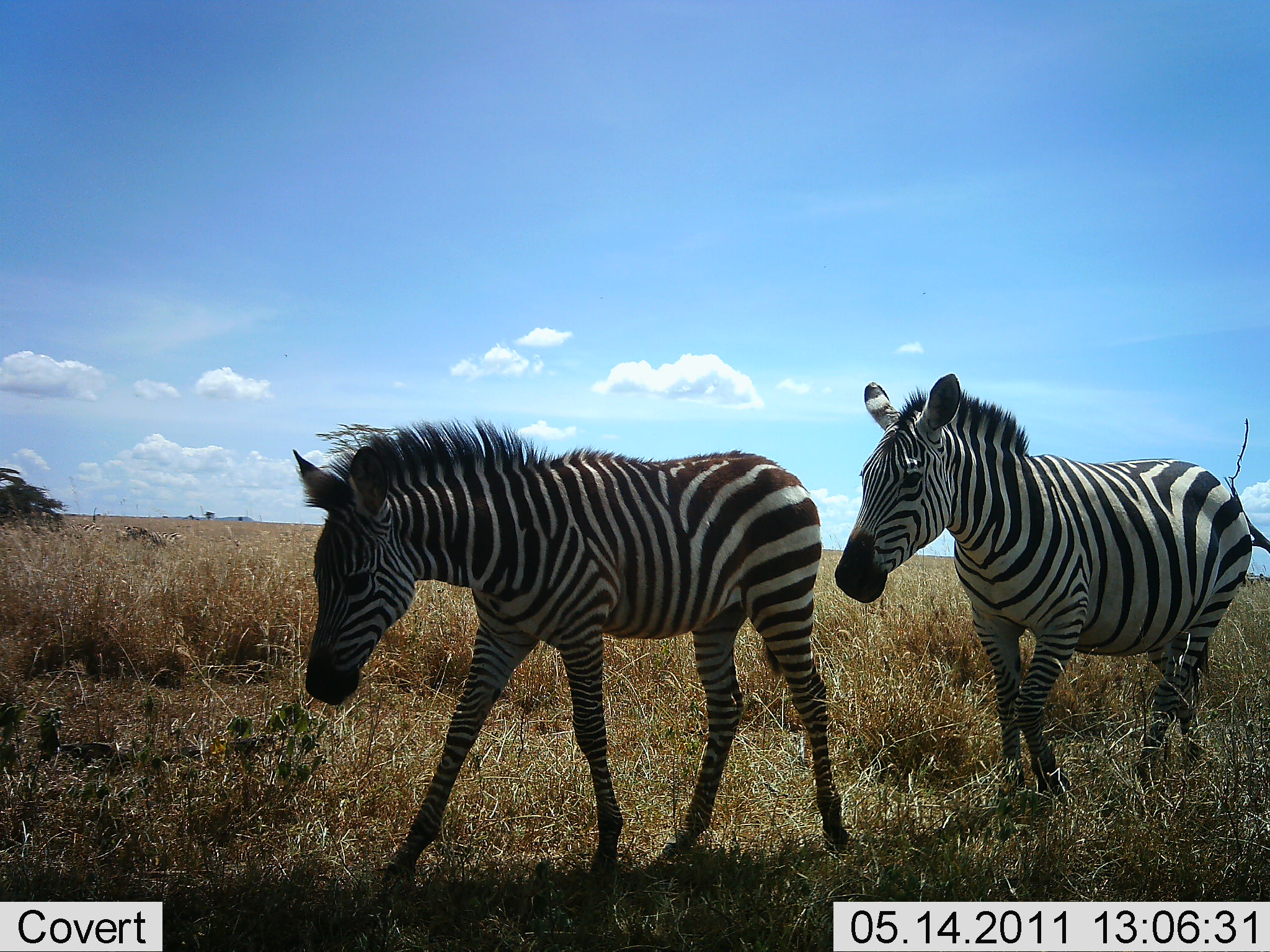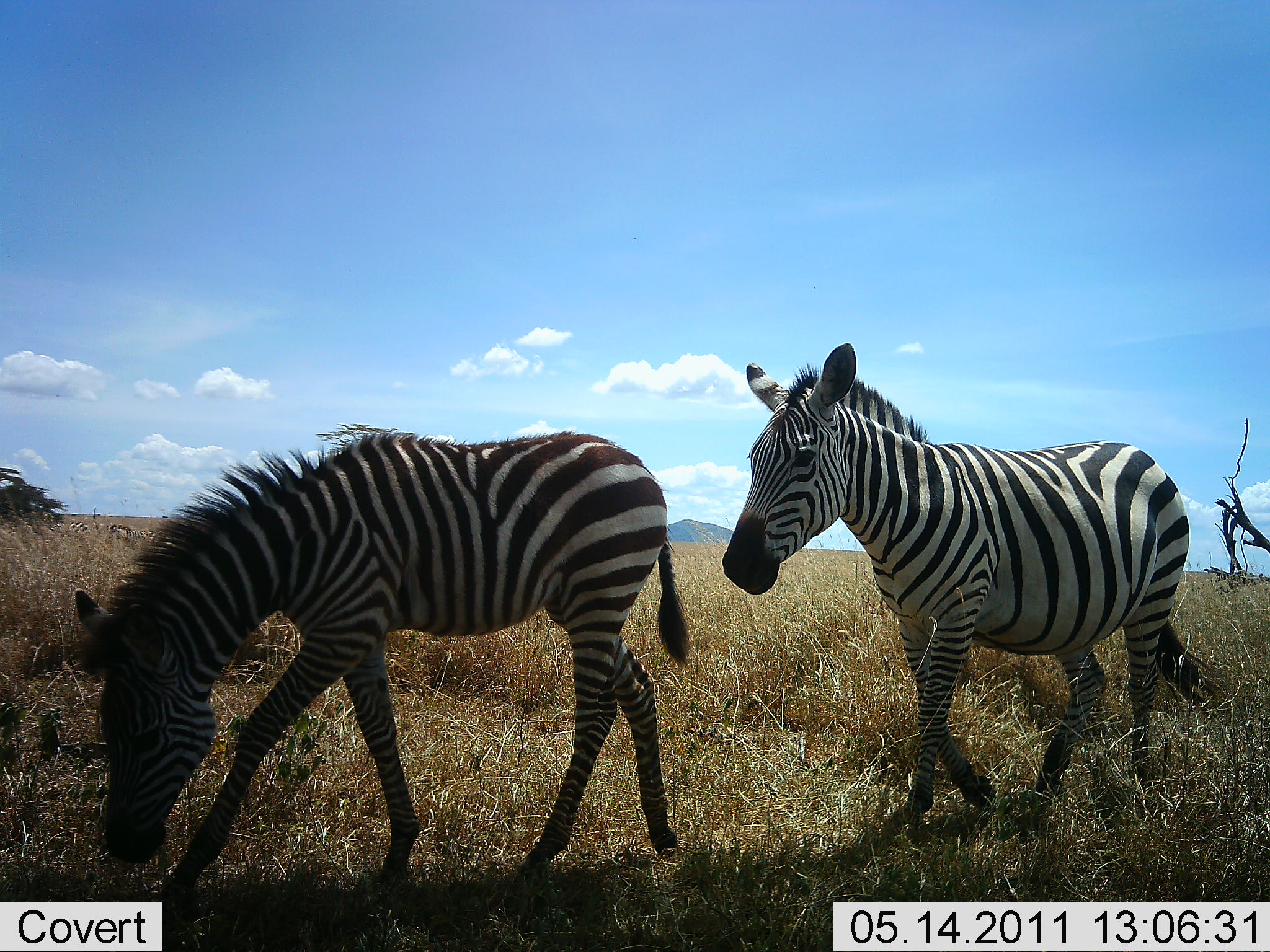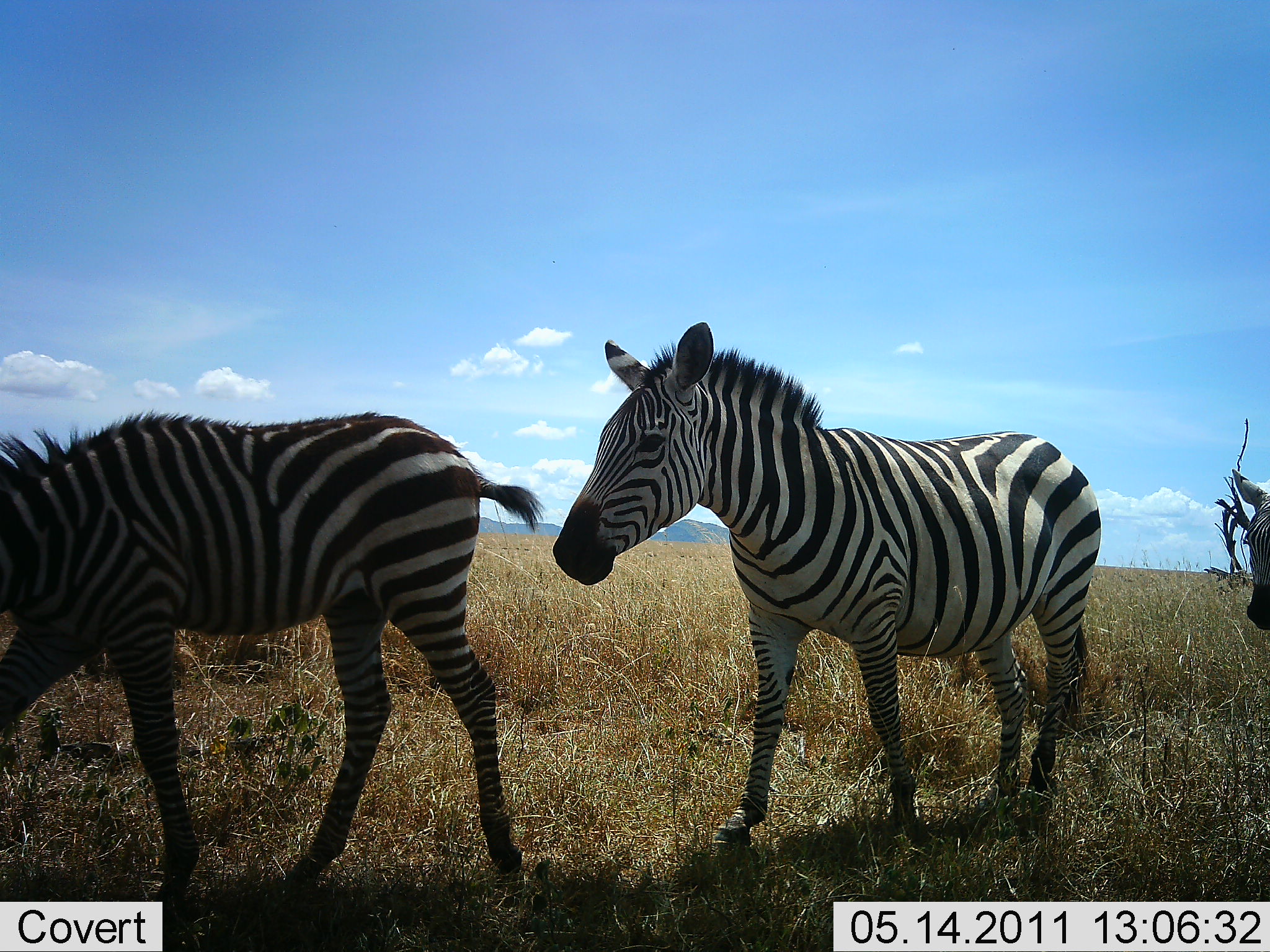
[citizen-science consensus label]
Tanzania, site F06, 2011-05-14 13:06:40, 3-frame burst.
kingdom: Animalia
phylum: Chordata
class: Mammalia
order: Perissodactyla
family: Equidae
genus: Equus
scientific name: Equus quagga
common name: plains zebra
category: zebra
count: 3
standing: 0%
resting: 0%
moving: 100%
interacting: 0%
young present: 22%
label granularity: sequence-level